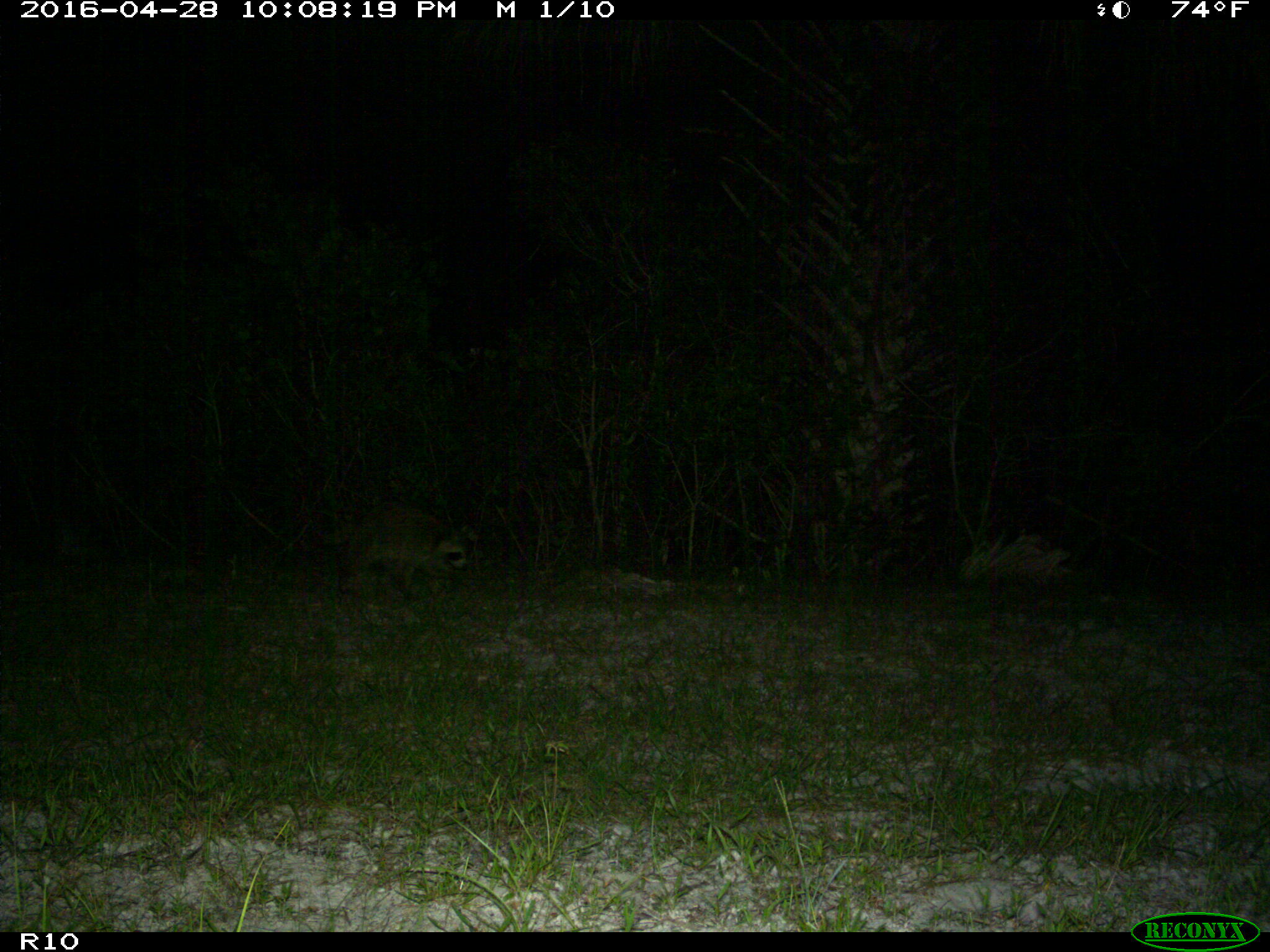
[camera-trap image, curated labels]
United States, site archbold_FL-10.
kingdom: Animalia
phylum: Chordata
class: Mammalia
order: Carnivora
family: Procyonidae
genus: Procyon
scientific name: Procyon lotor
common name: common raccoon